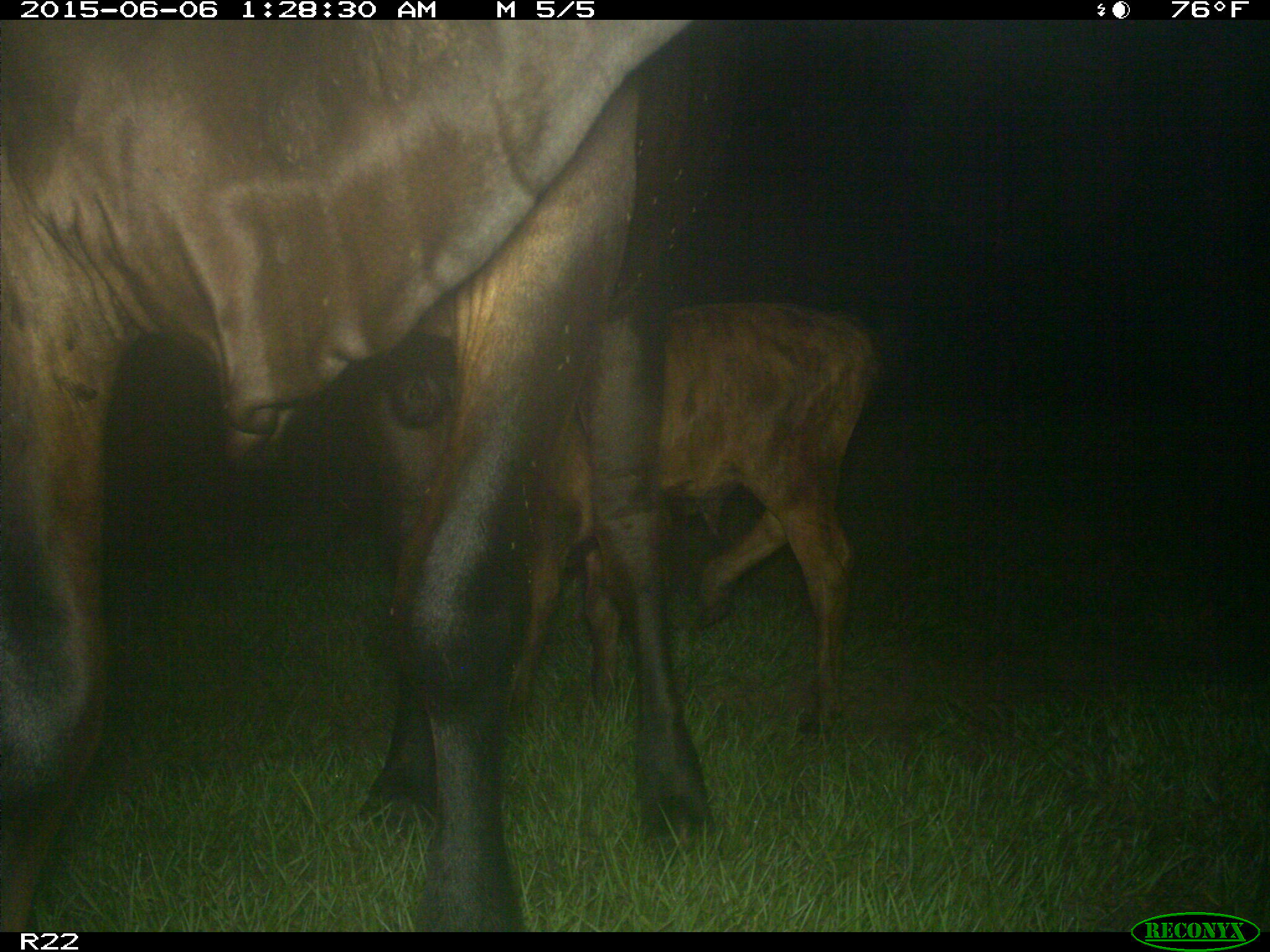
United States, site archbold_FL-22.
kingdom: Animalia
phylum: Chordata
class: Mammalia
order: Artiodactyla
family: Bovidae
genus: Bos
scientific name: Bos taurus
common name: domestic cow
Bos taurus (domestic cow).